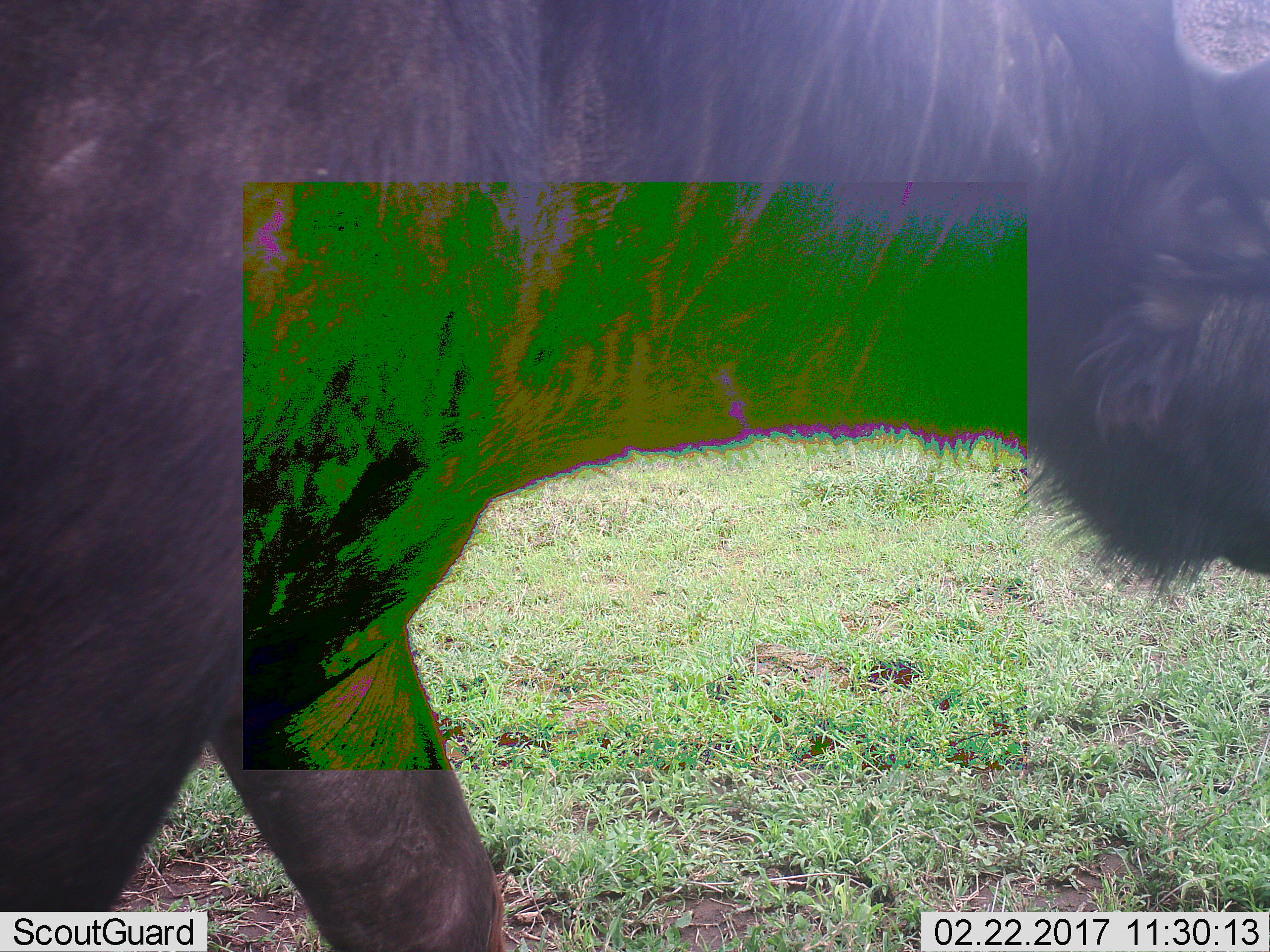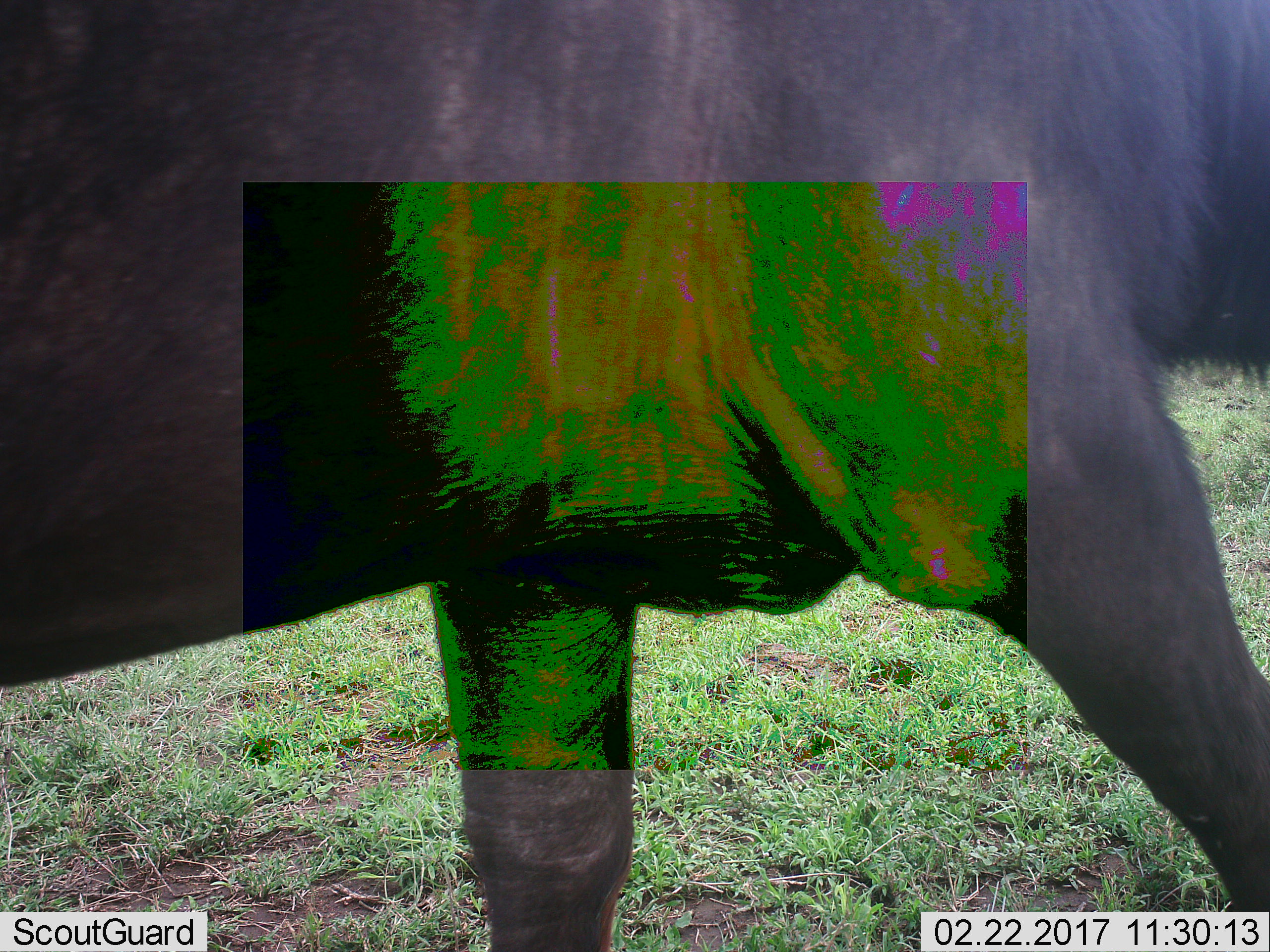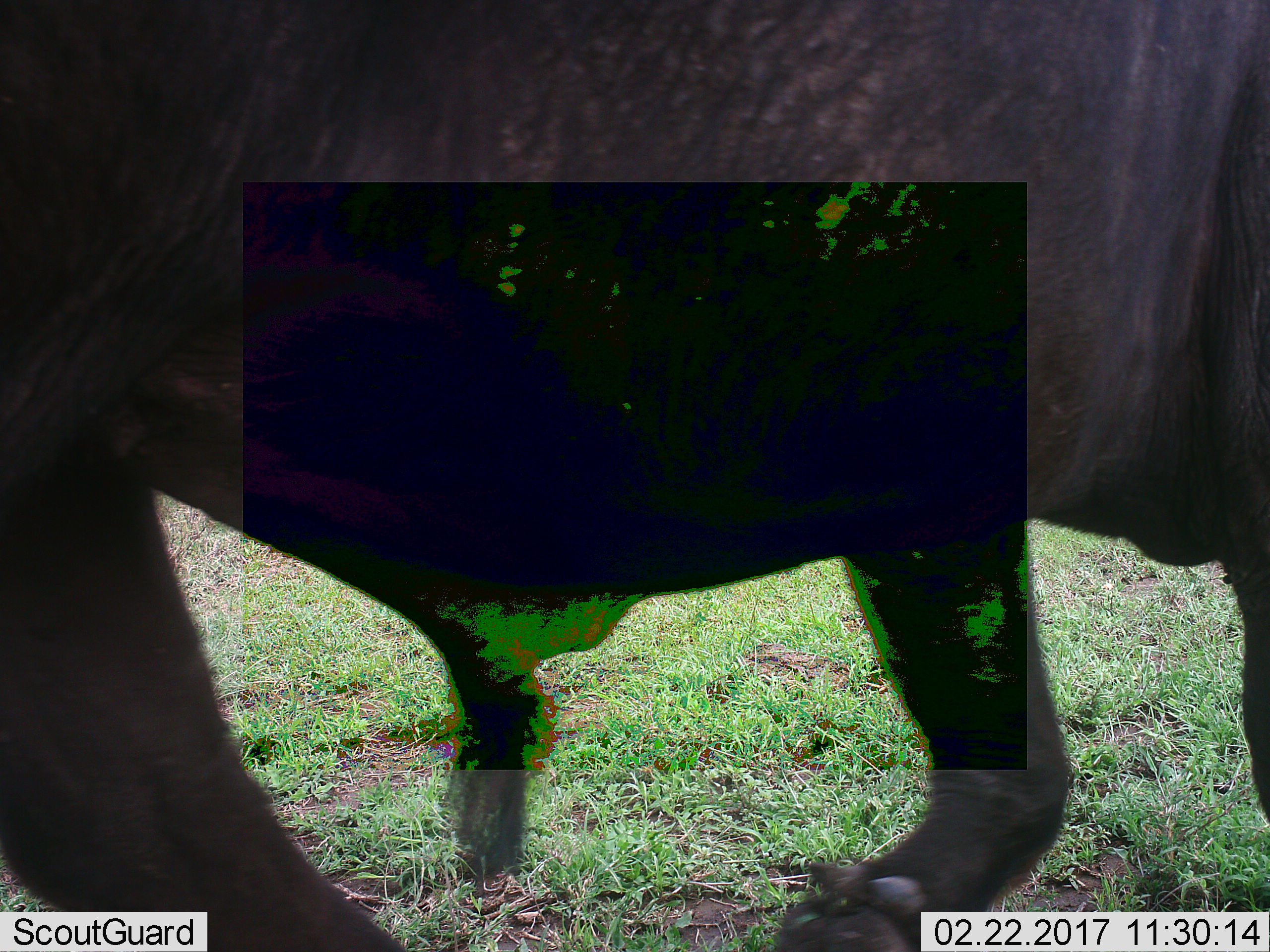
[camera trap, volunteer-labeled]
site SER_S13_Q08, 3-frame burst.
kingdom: Animalia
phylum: Chordata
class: Mammalia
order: Artiodactyla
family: Bovidae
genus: Syncerus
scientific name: Syncerus caffer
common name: african buffalo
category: buffalo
Buffalo (african buffalo) (Syncerus caffer), count 1. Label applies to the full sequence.